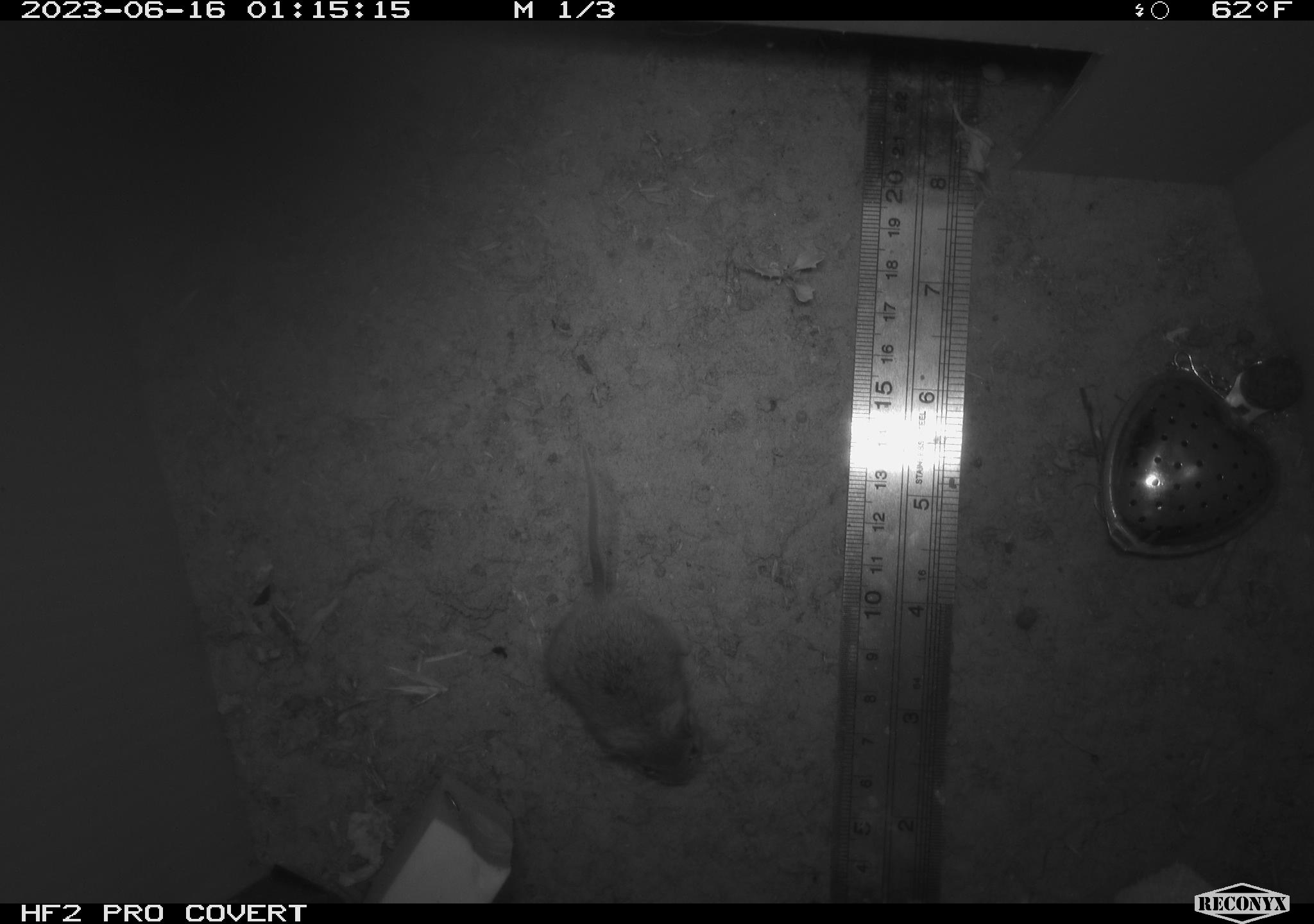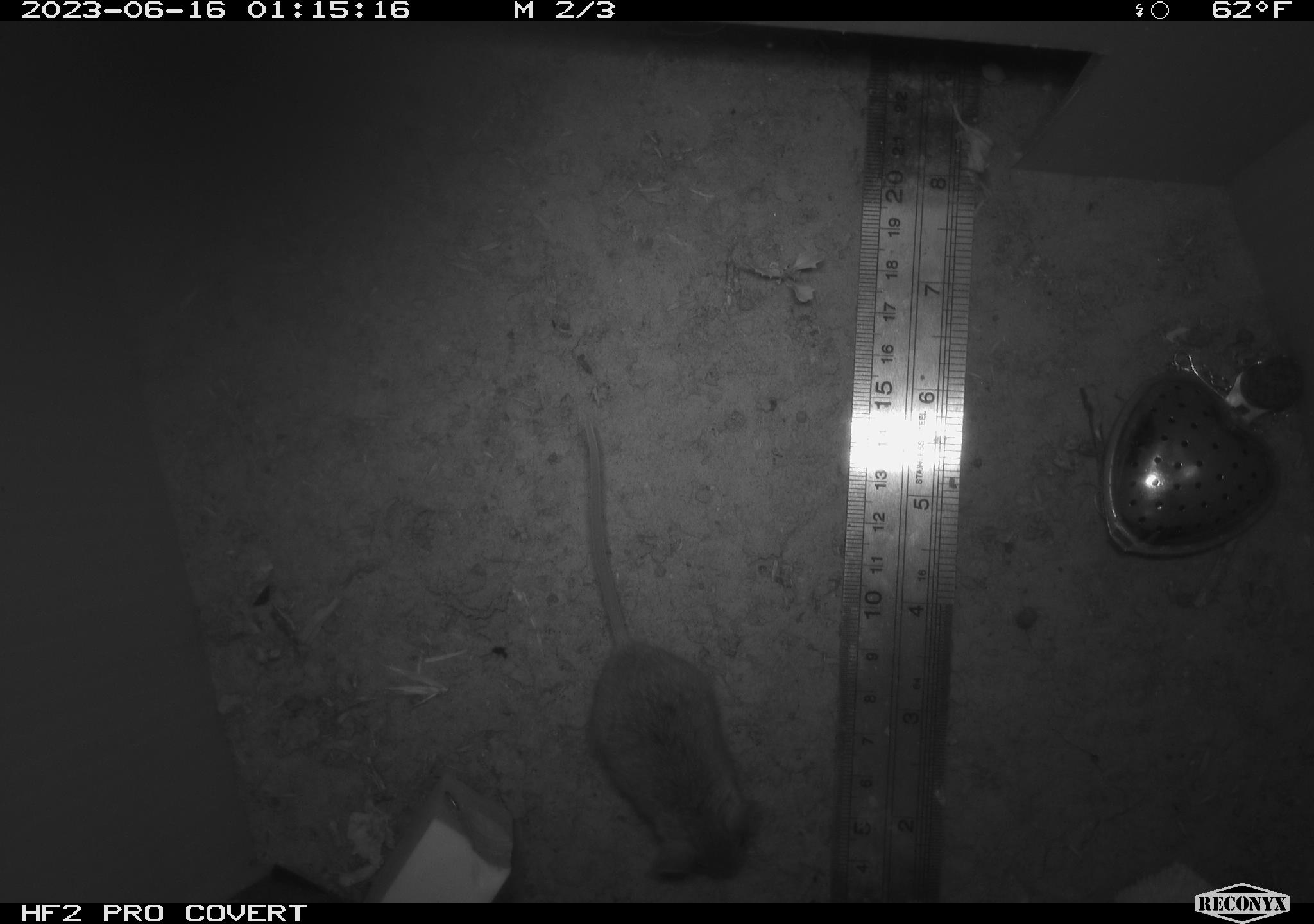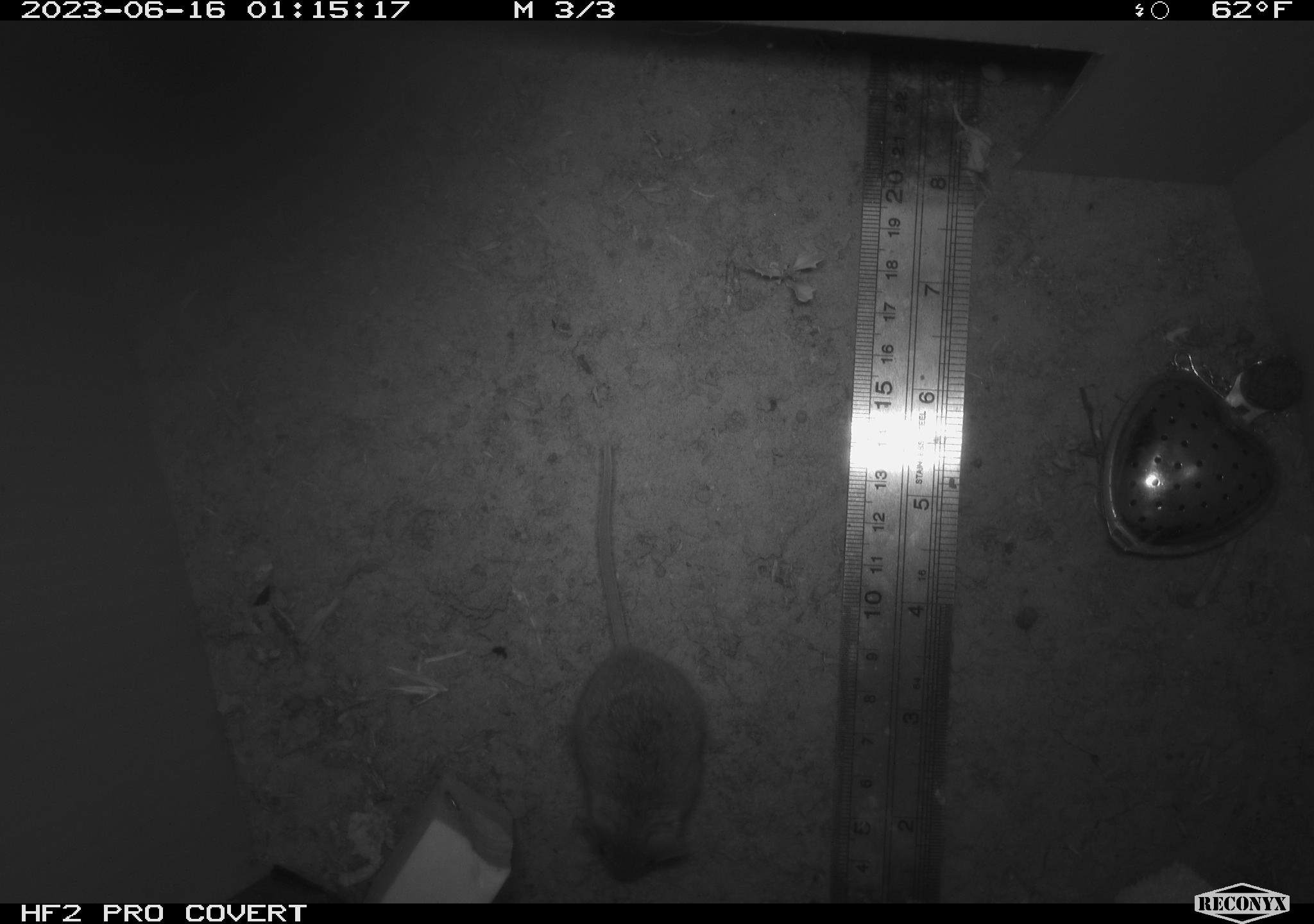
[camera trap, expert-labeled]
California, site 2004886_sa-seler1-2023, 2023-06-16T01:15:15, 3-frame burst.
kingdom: Animalia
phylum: Chordata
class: Mammalia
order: Rodentia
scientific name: Rodentia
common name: mouse species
Mouse species (Rodentia).